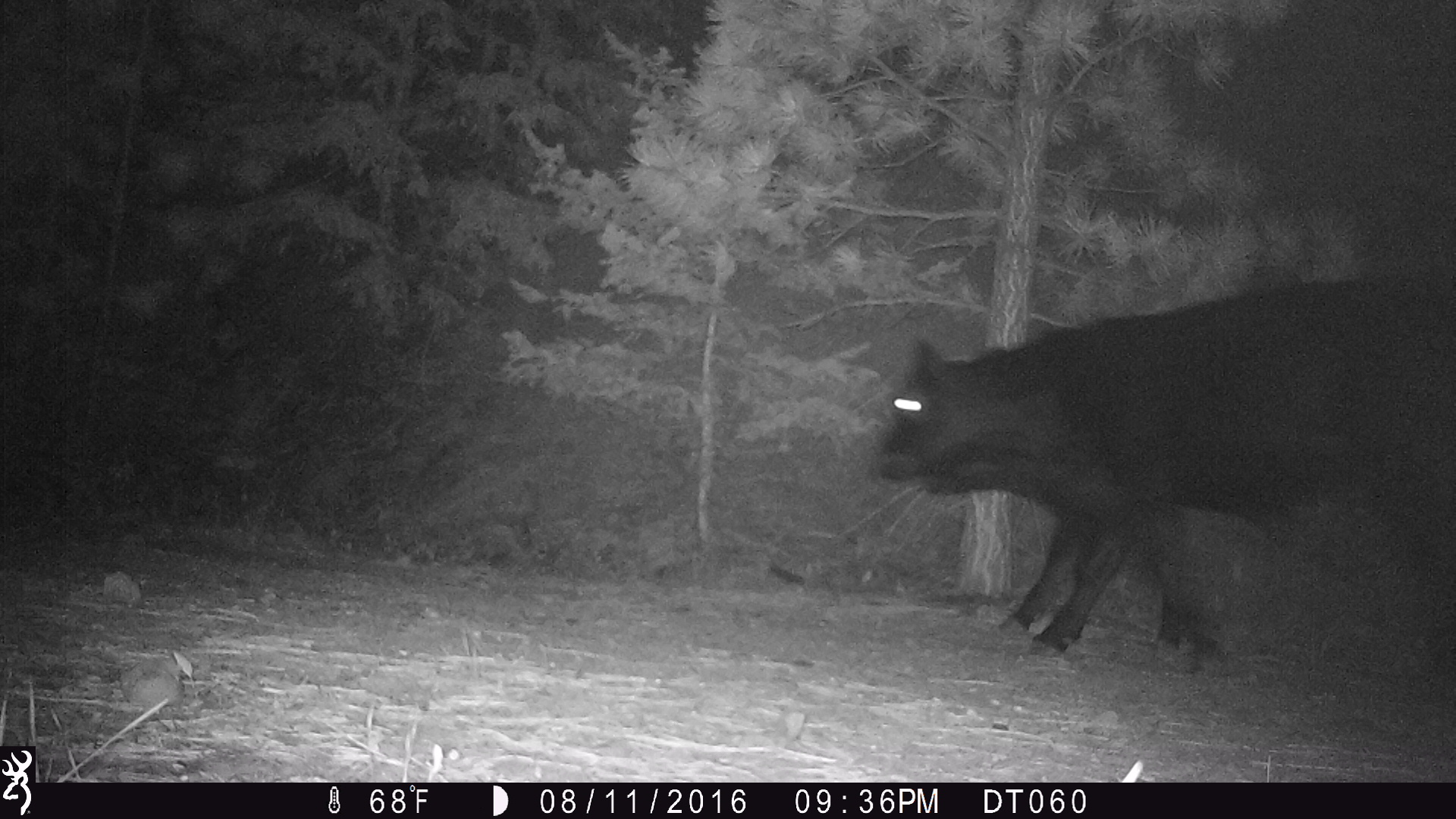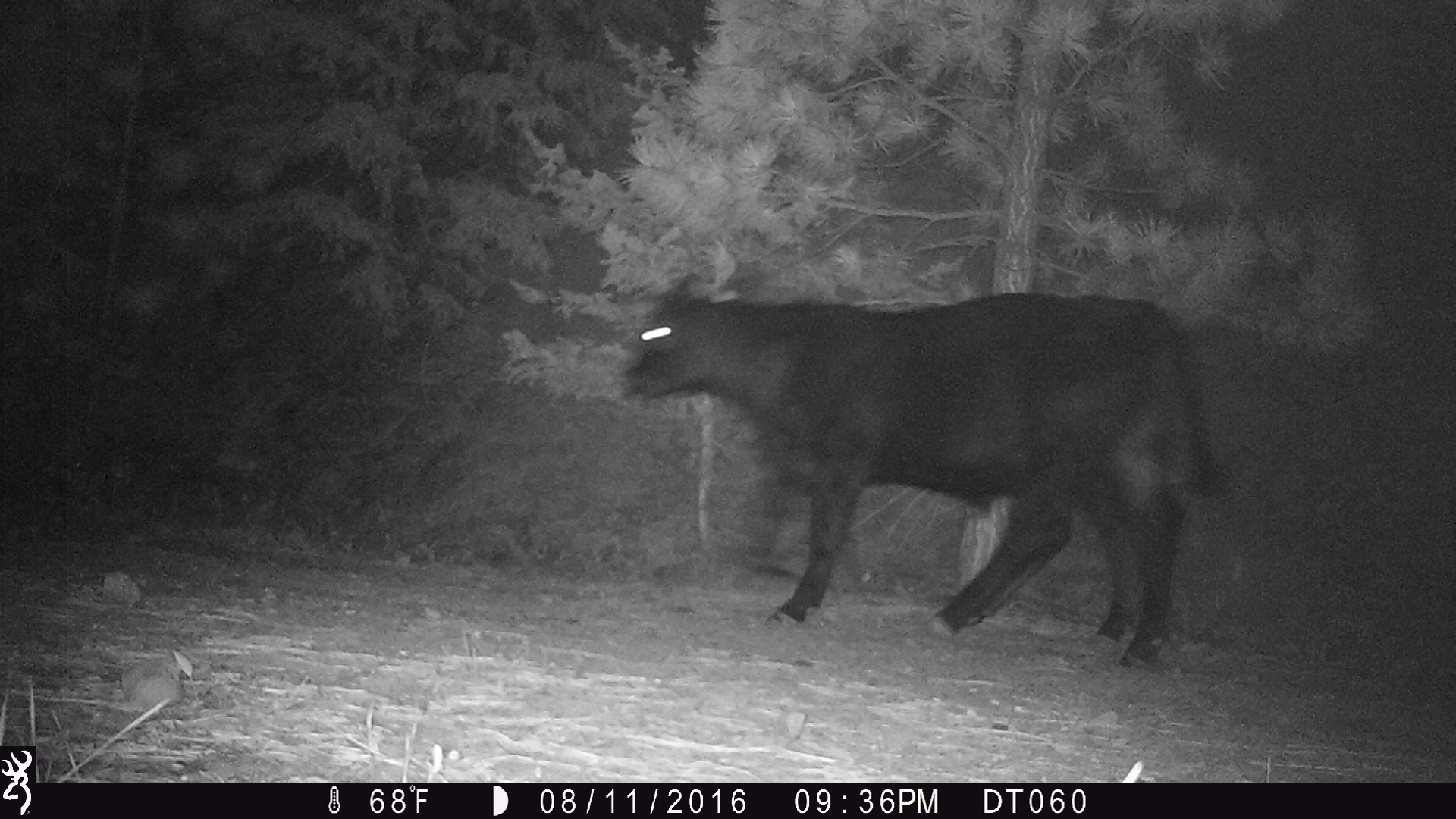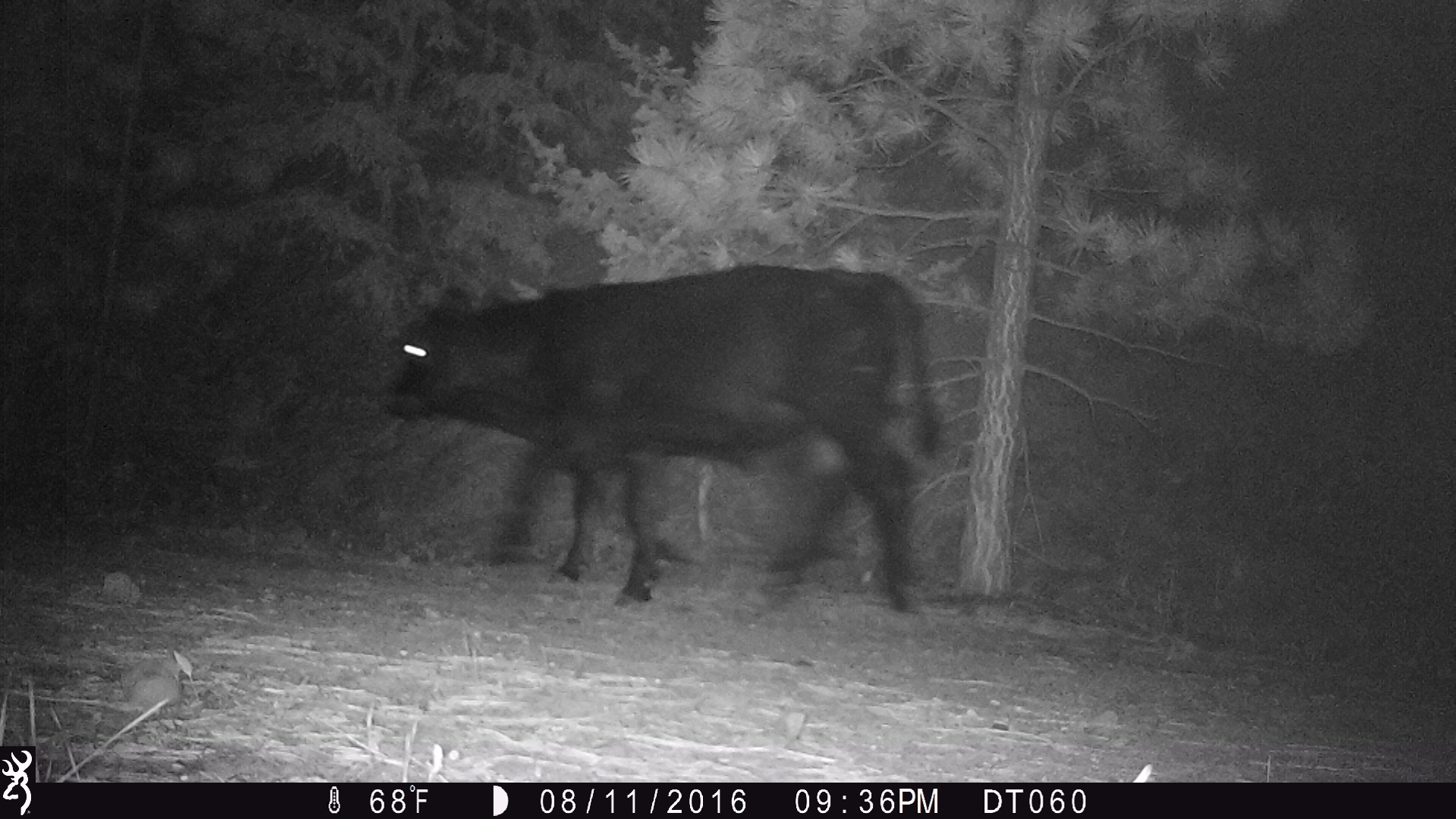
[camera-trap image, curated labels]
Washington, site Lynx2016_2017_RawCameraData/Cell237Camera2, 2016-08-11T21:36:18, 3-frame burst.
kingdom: Animalia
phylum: Chordata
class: Mammalia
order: Artiodactyla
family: Bovidae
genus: Bos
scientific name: Bos taurus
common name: domestic cattle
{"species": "domestic cattle (Bos taurus)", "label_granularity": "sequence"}